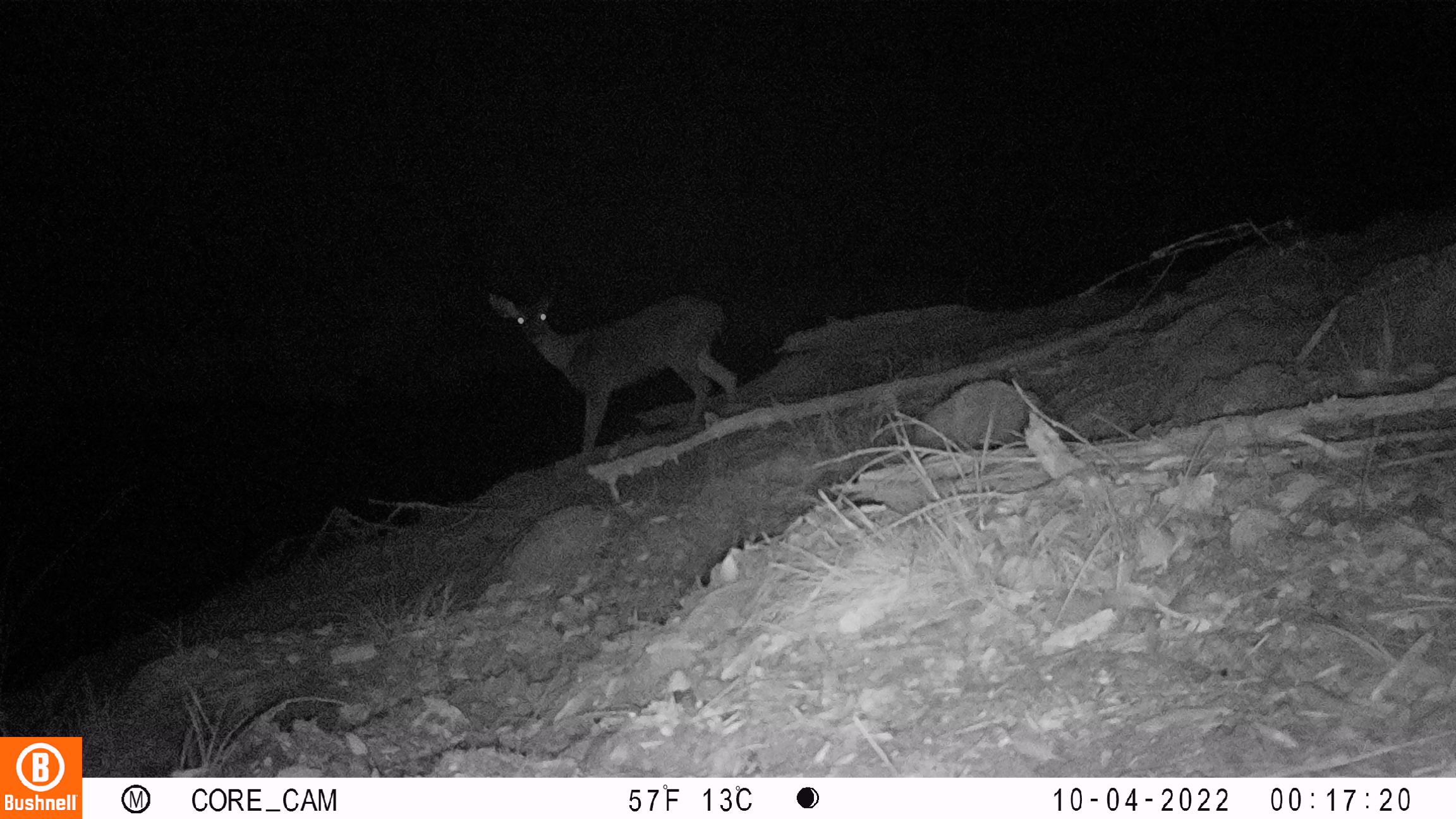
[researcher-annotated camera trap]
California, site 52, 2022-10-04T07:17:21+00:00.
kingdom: Animalia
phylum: Chordata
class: Mammalia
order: Artiodactyla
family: Cervidae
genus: Odocoileus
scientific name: Odocoileus hemionus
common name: mule deer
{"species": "mule deer (Odocoileus hemionus)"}